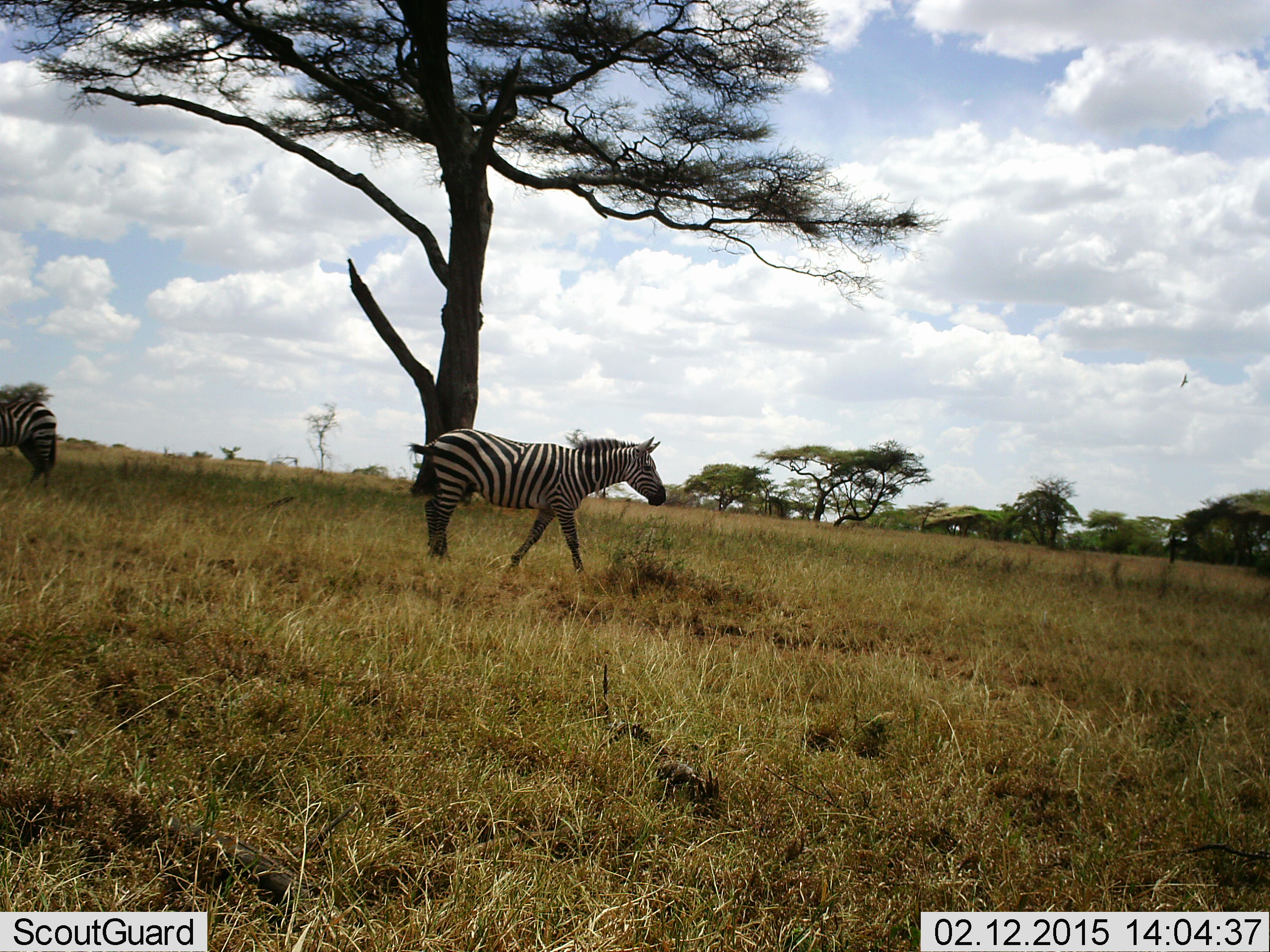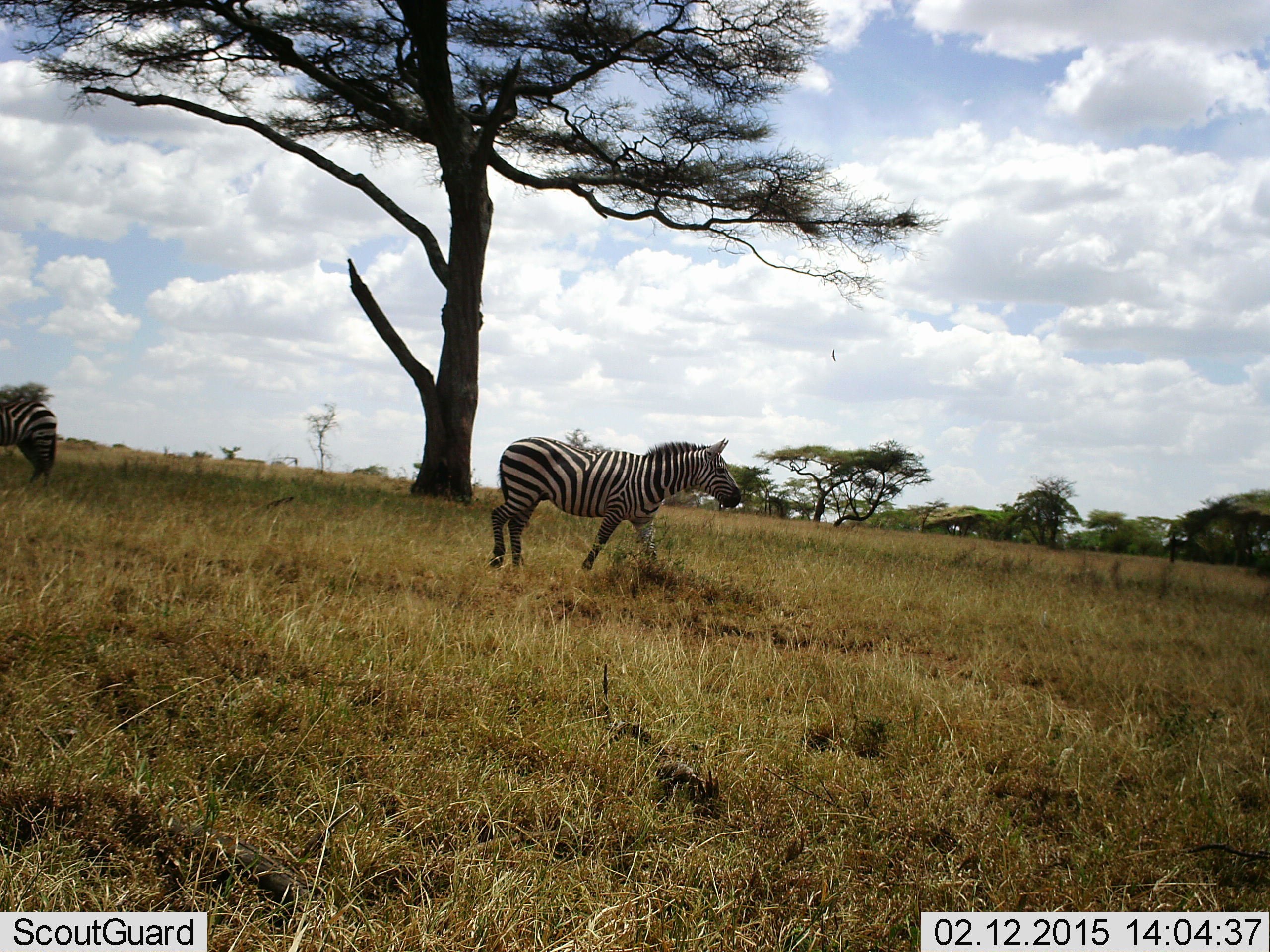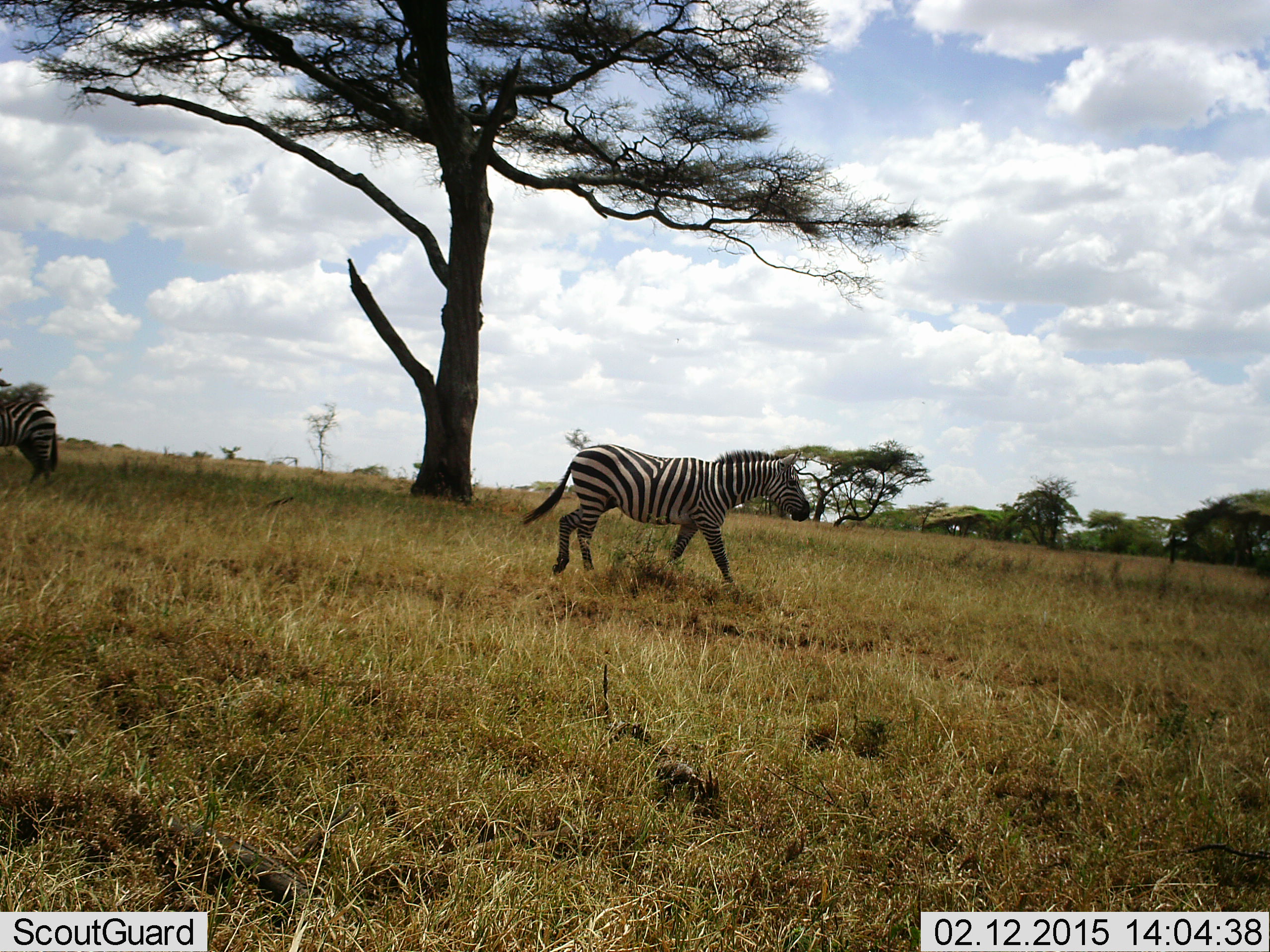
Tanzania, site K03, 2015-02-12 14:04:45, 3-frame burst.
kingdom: Animalia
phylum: Chordata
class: Mammalia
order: Perissodactyla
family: Equidae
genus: Equus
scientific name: Equus quagga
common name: plains zebra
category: zebra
Zebra (plains zebra) (Equus quagga), count 2. Behavior (volunteer vote fractions): standing 67%, resting 0%, moving 100%, interacting 0%. Young present (vote fraction): 0%. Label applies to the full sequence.